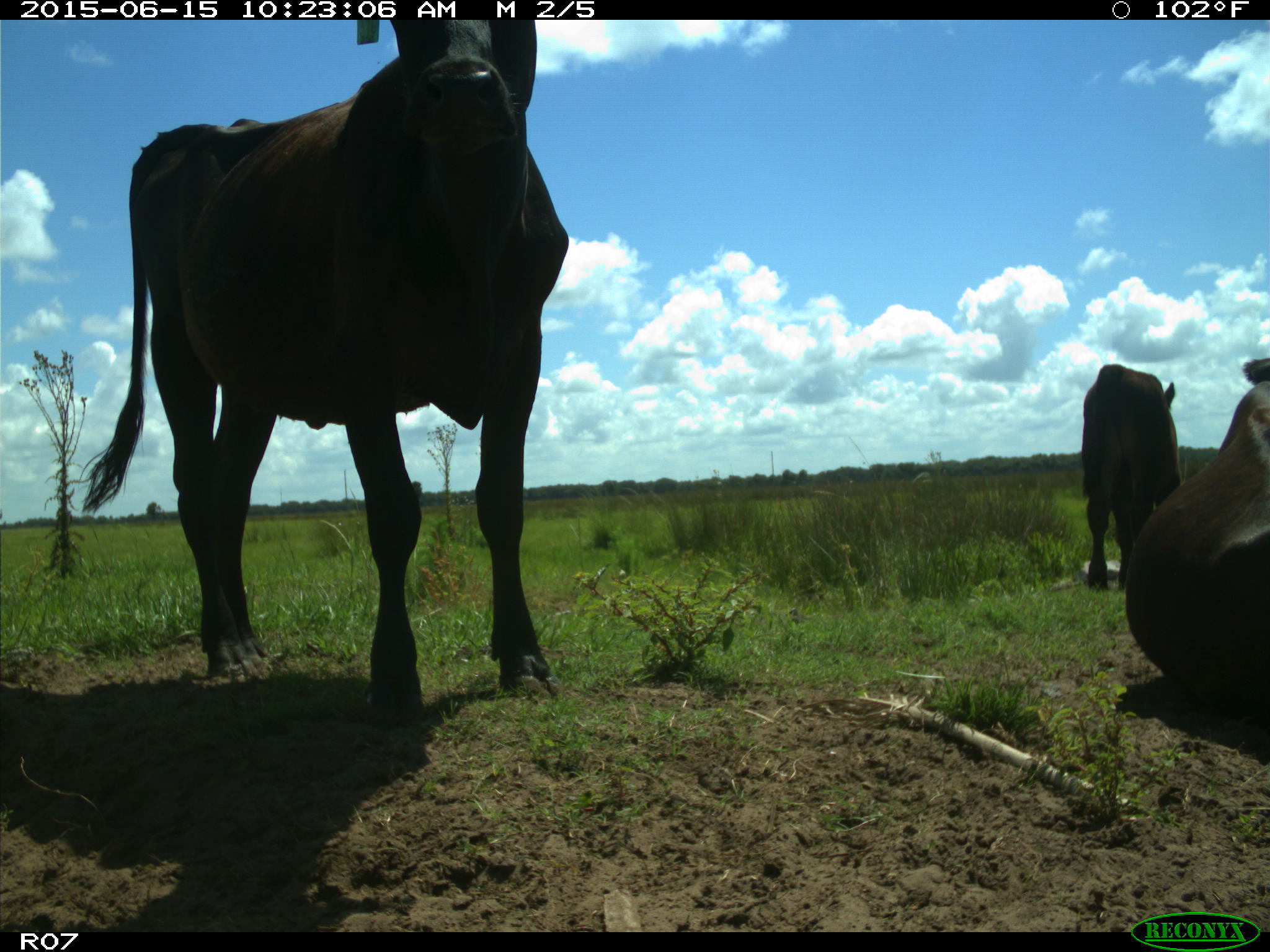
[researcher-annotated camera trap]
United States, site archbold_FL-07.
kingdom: Animalia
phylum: Chordata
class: Mammalia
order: Artiodactyla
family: Bovidae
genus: Bos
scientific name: Bos taurus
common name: domestic cow